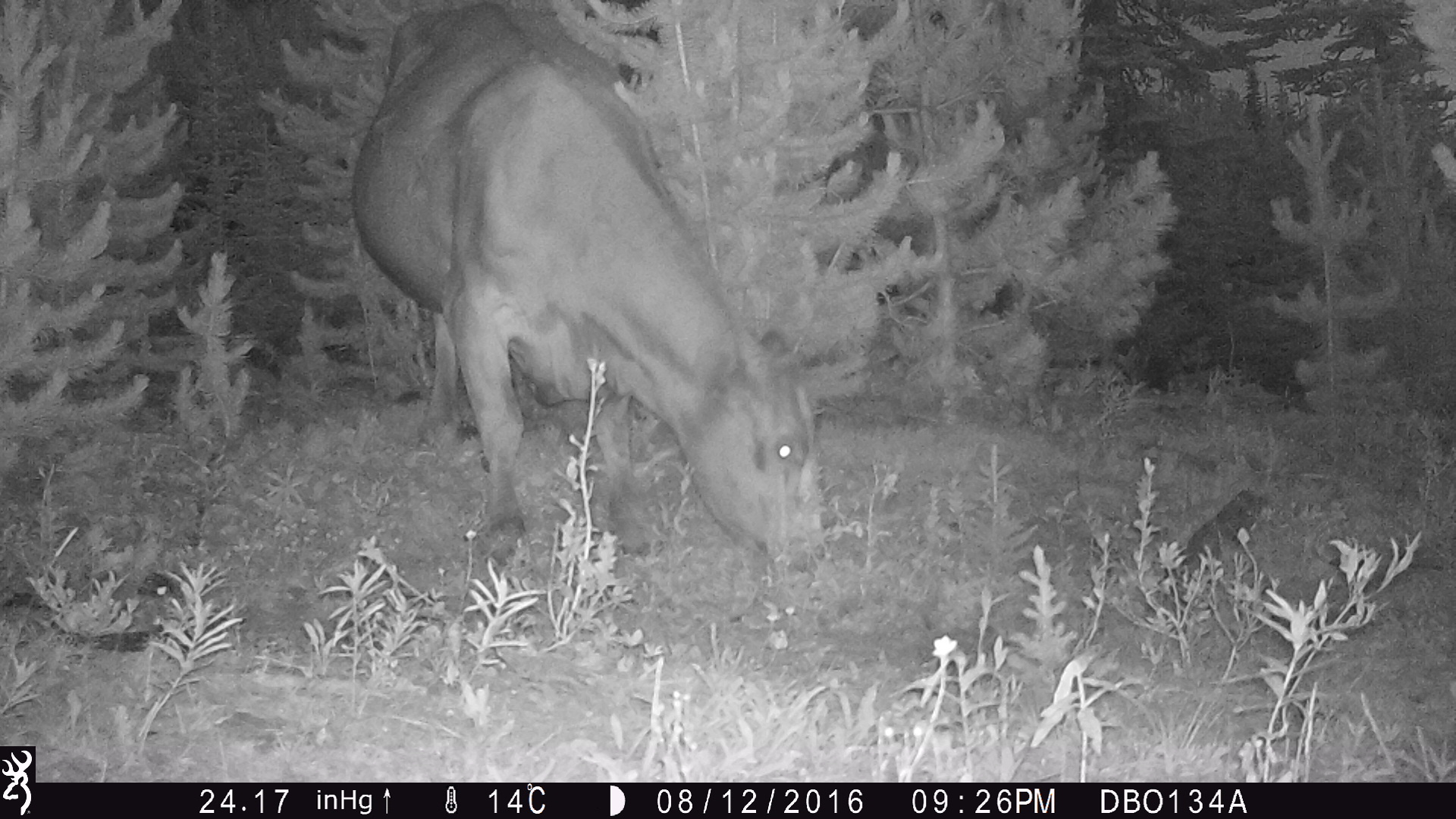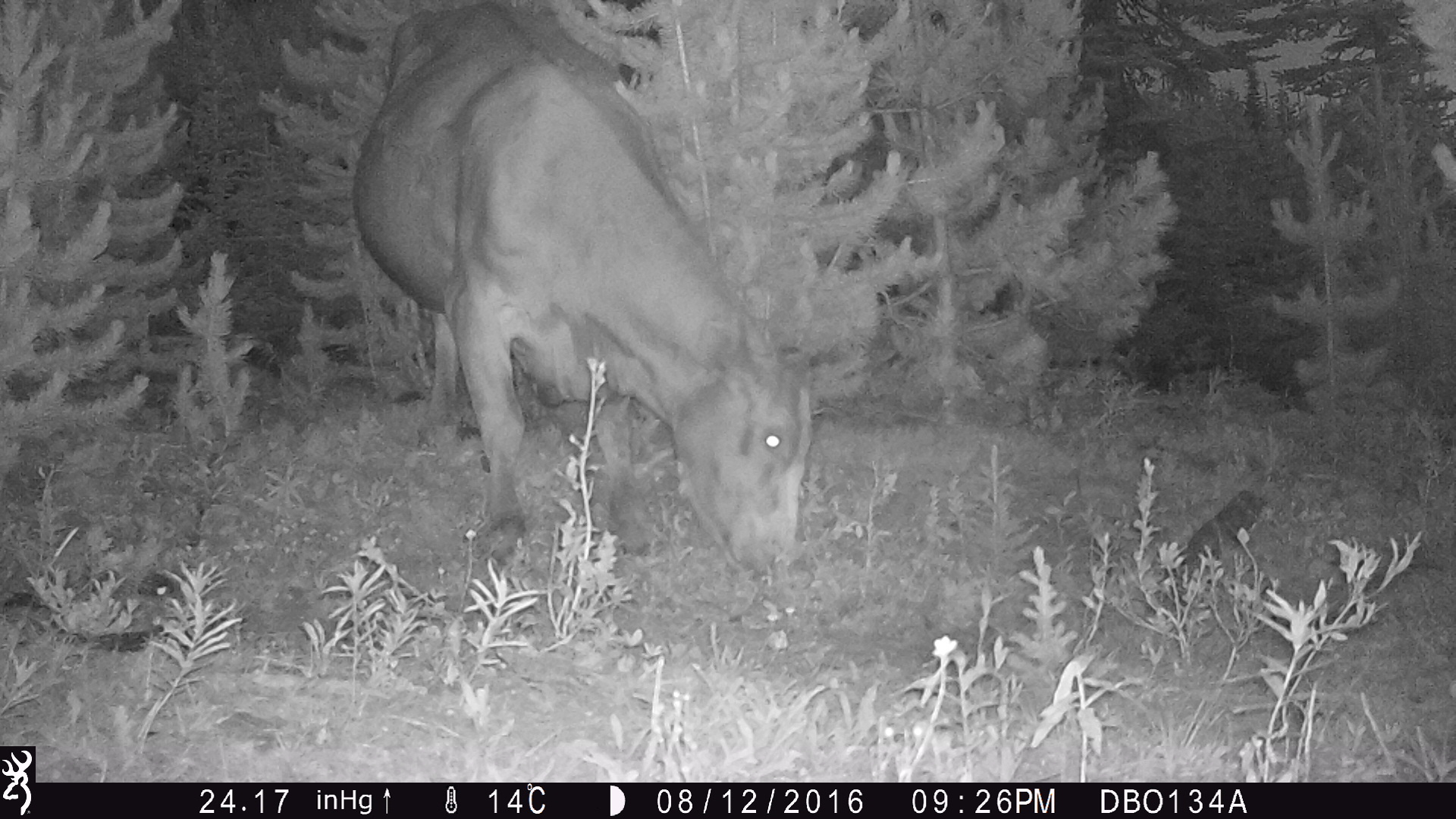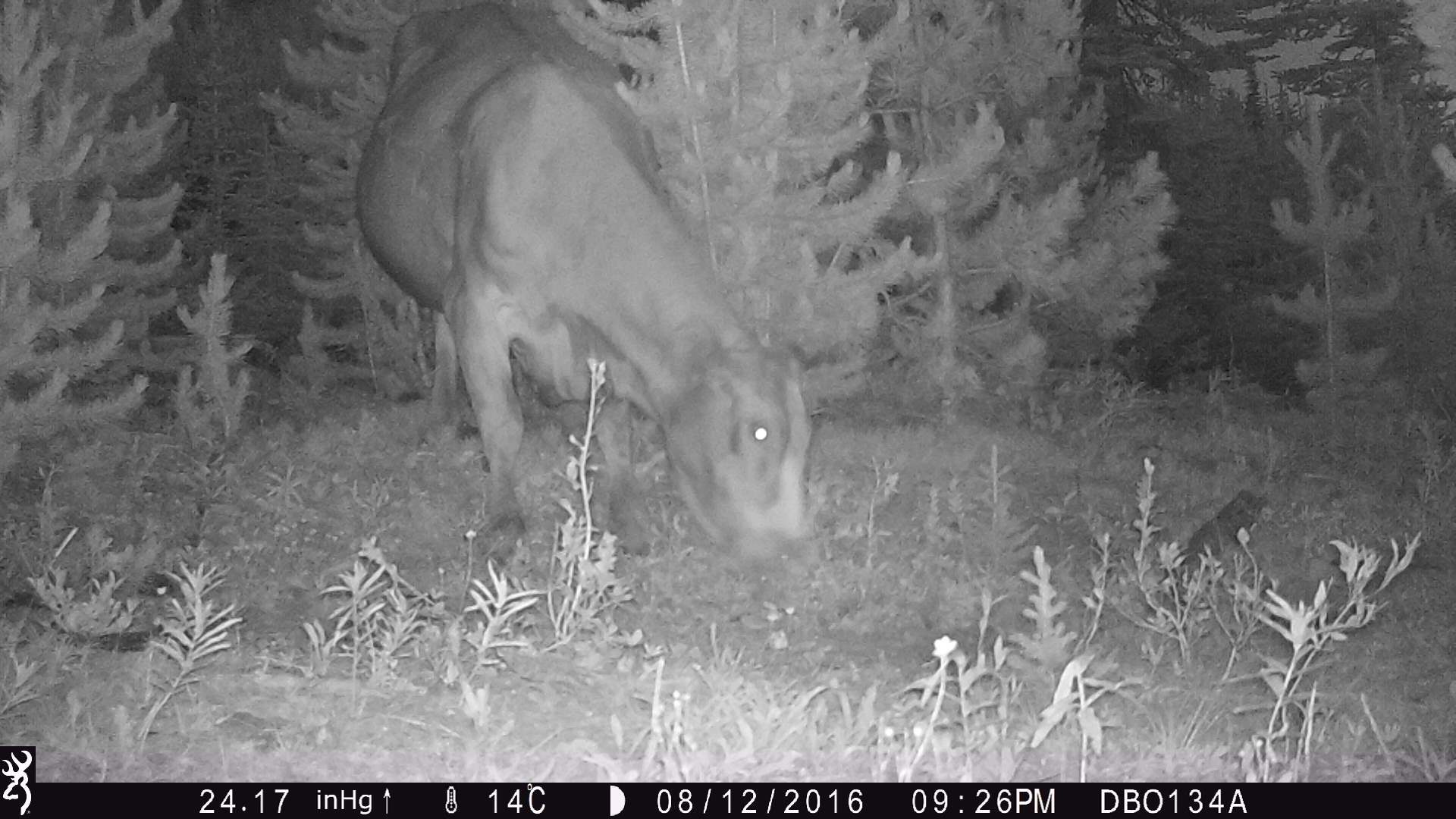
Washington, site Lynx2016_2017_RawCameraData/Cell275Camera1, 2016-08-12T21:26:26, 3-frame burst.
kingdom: Animalia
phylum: Chordata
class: Mammalia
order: Artiodactyla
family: Bovidae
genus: Bos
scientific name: Bos taurus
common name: domestic cattle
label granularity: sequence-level